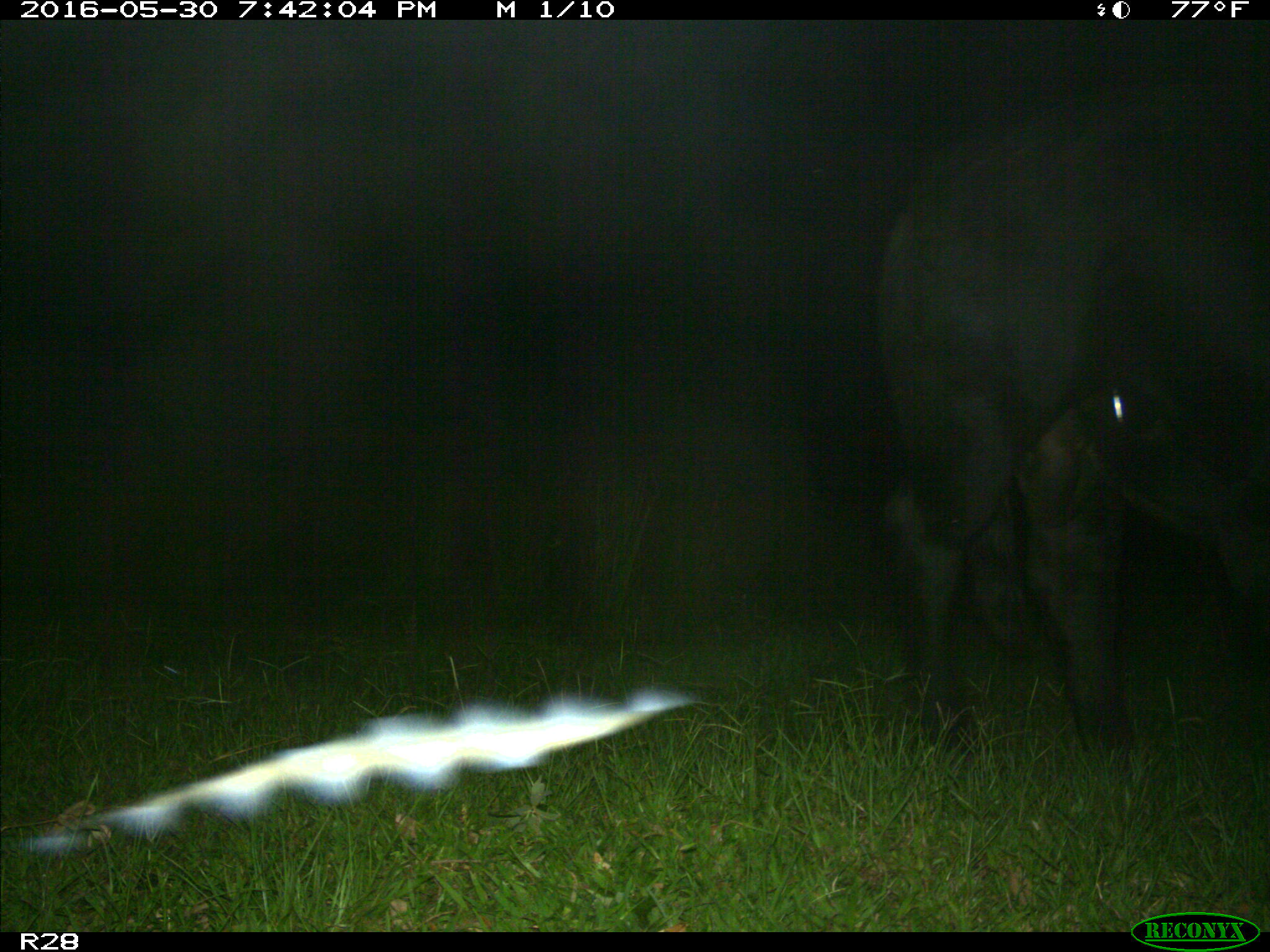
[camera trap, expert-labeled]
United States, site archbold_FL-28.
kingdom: Animalia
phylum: Chordata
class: Mammalia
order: Artiodactyla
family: Bovidae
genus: Bos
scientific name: Bos taurus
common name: domestic cow